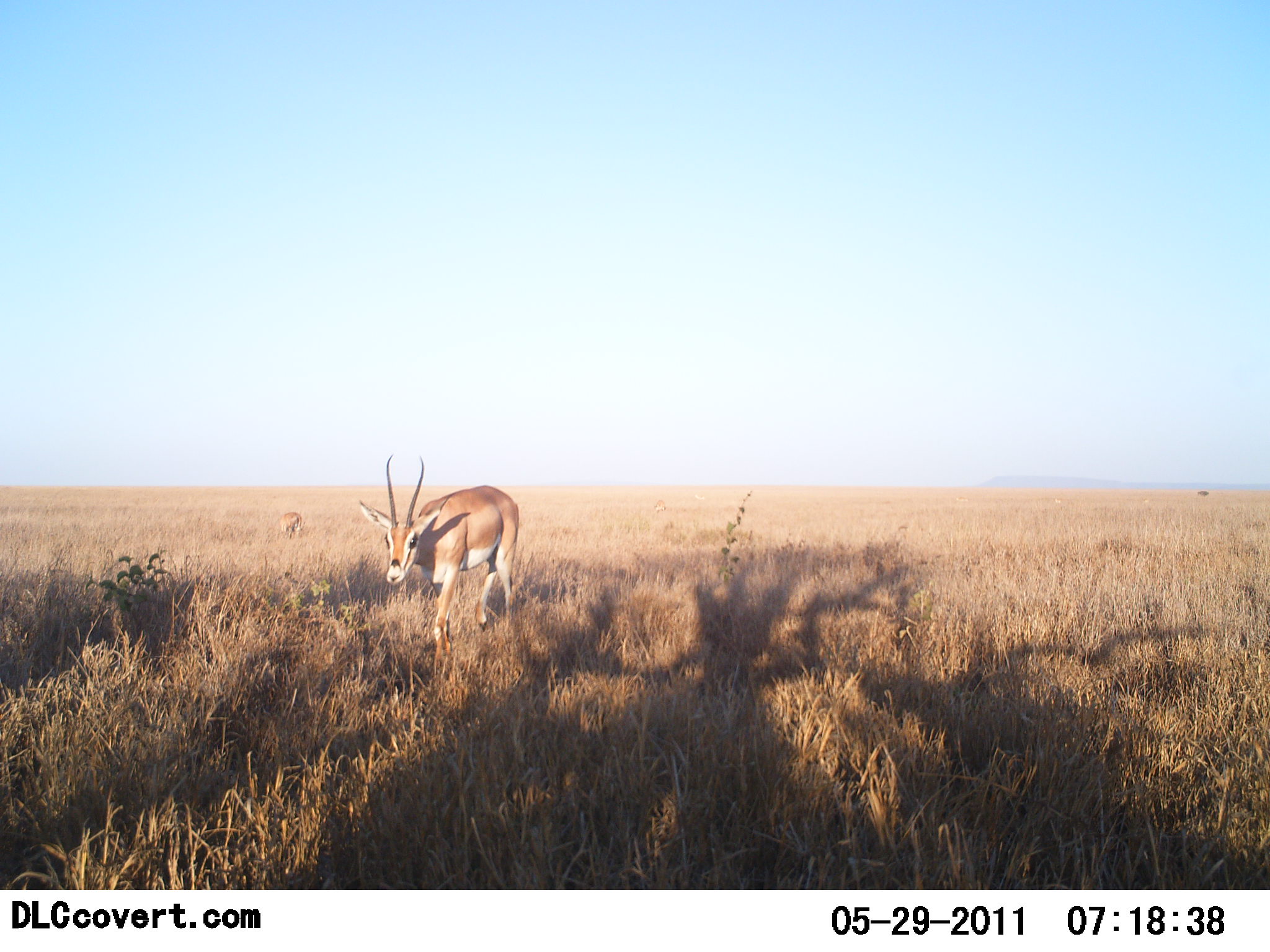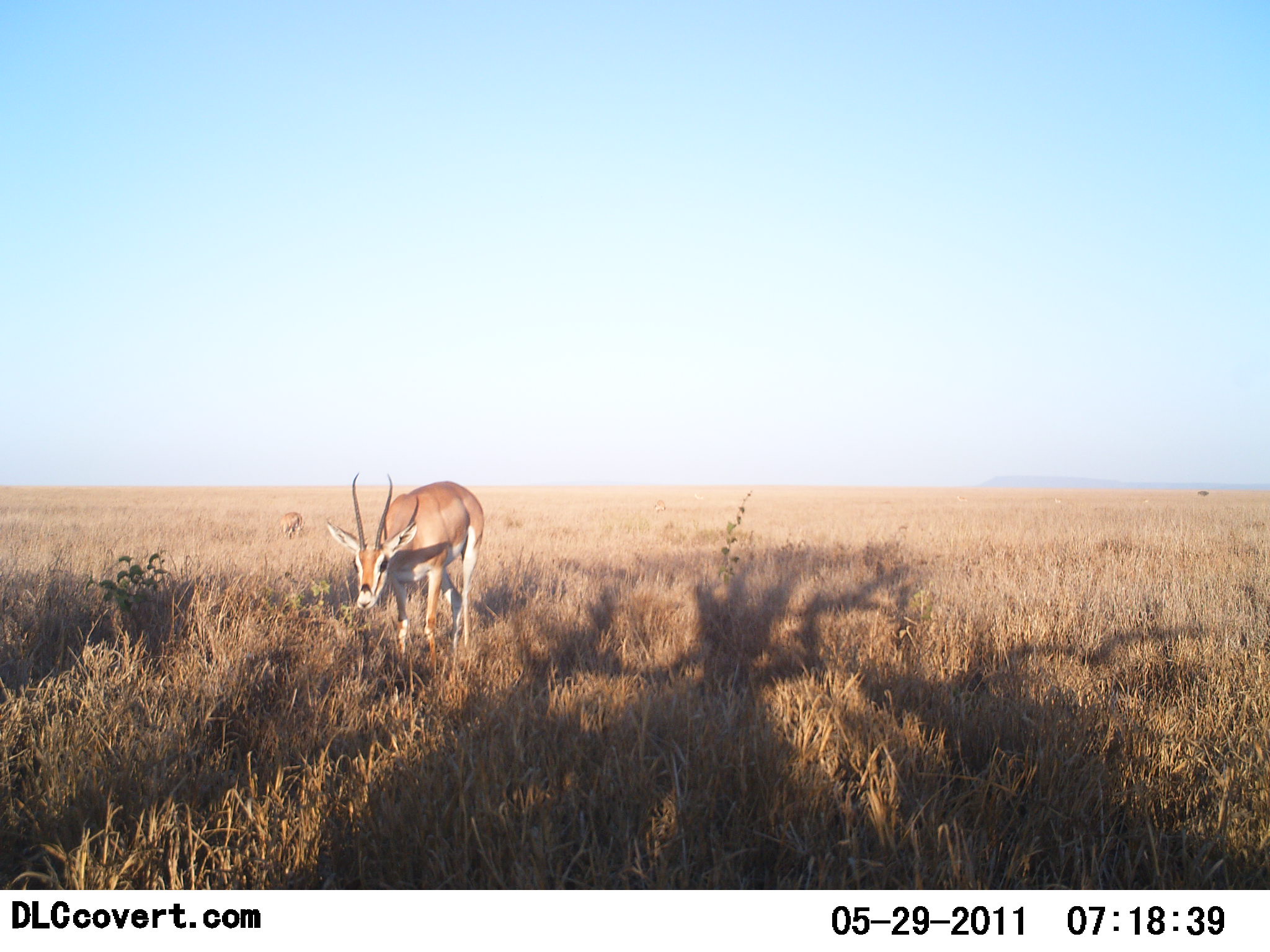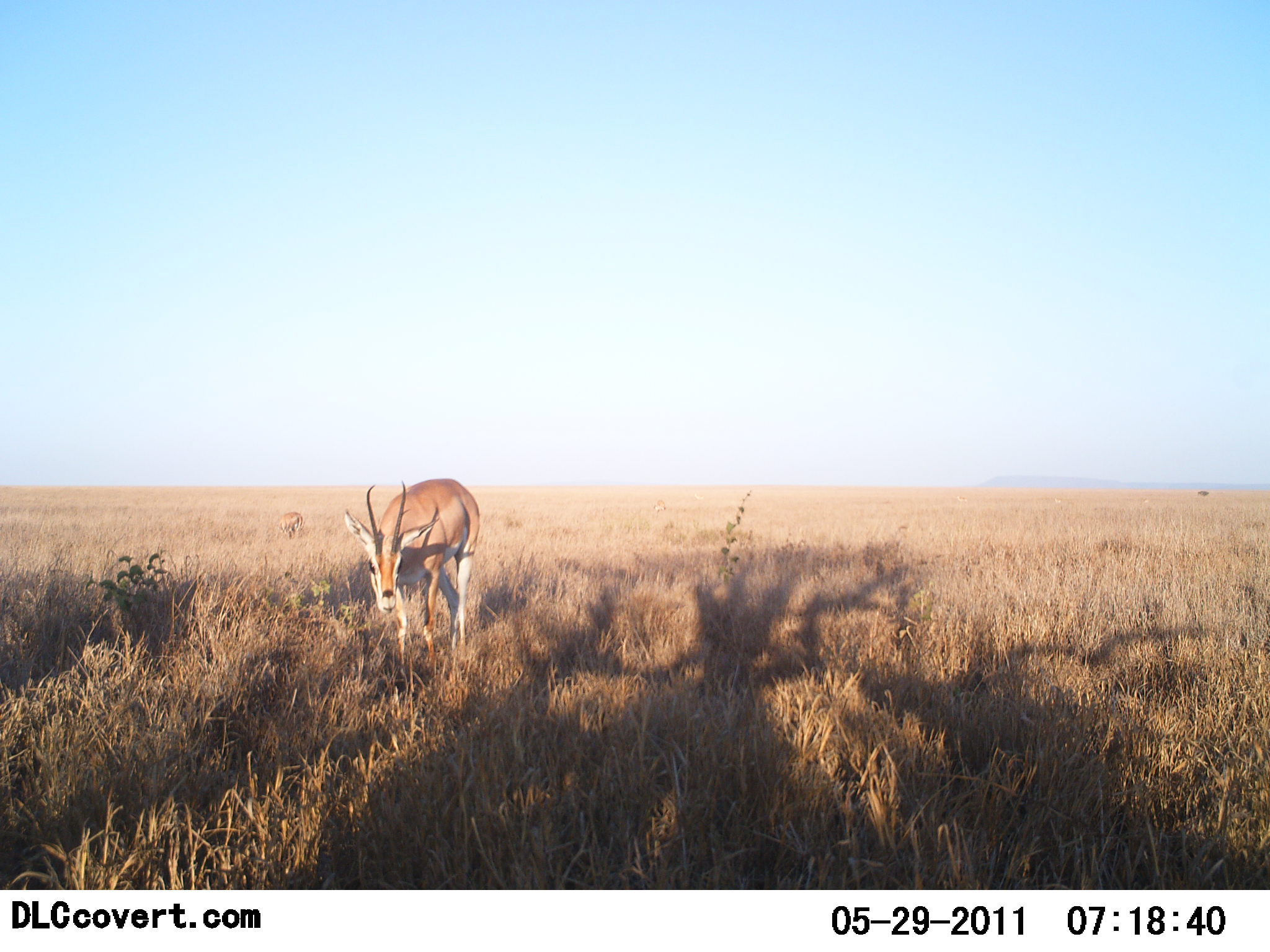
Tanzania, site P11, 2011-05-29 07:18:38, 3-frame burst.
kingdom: Animalia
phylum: Chordata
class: Mammalia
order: Artiodactyla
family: Bovidae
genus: Nanger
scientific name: Nanger granti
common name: grant's gazelle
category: gazellegrants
Gazellegrants (grant's gazelle) (Nanger granti), count 2. Behavior (volunteer vote fractions): standing 30%, resting 0%, moving 50%, interacting 0%. Young present (vote fraction): 0%. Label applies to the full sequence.